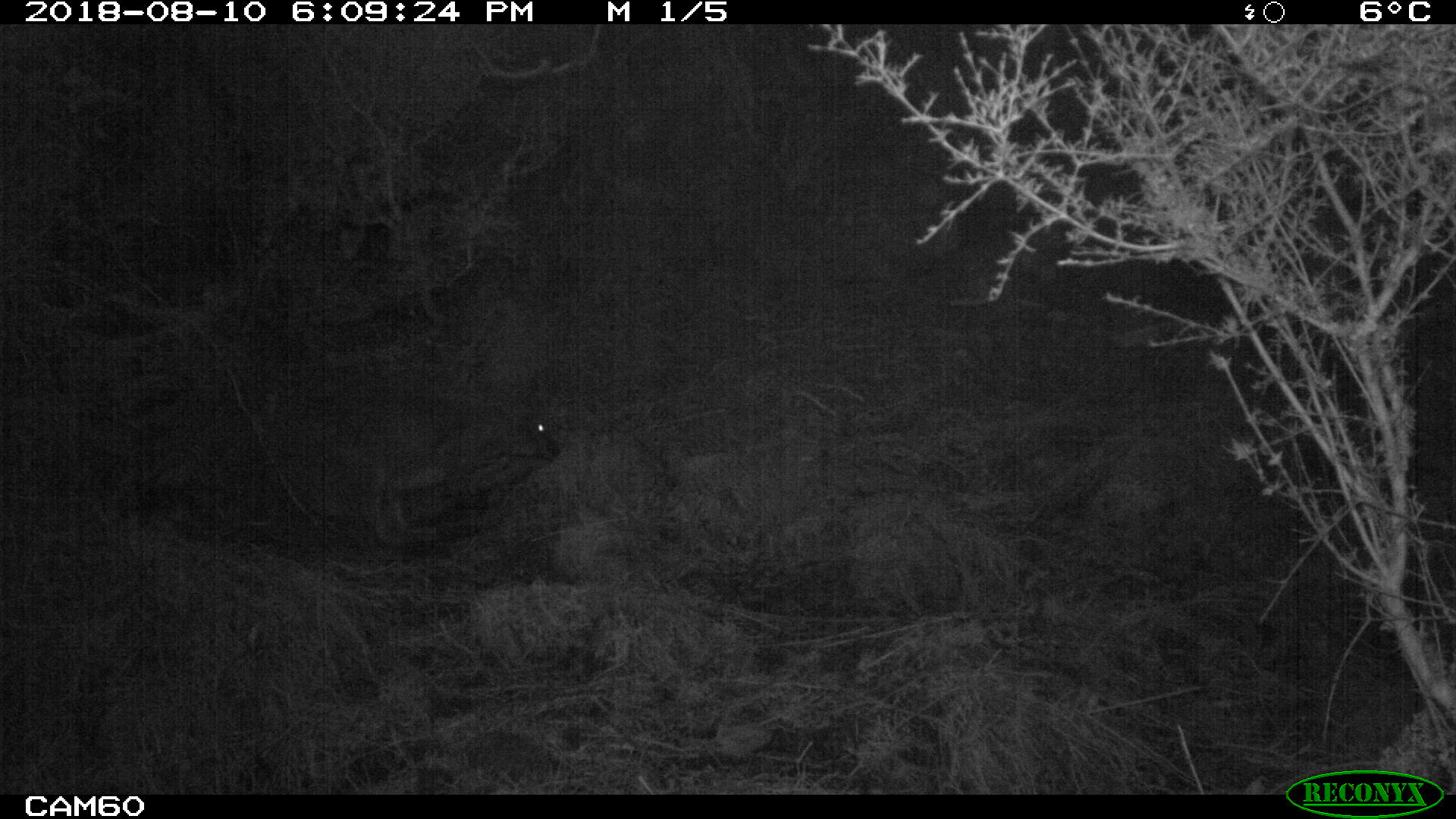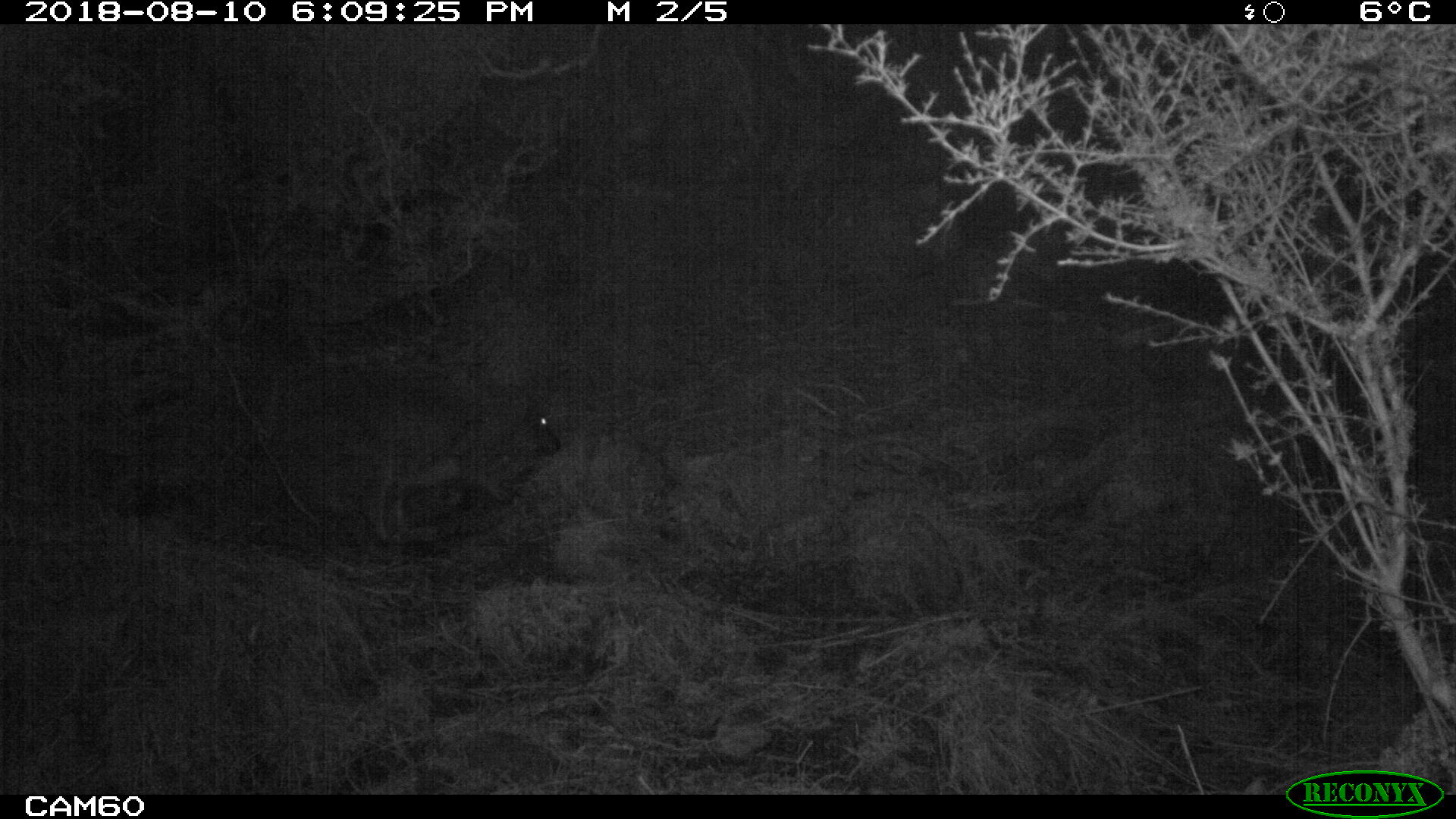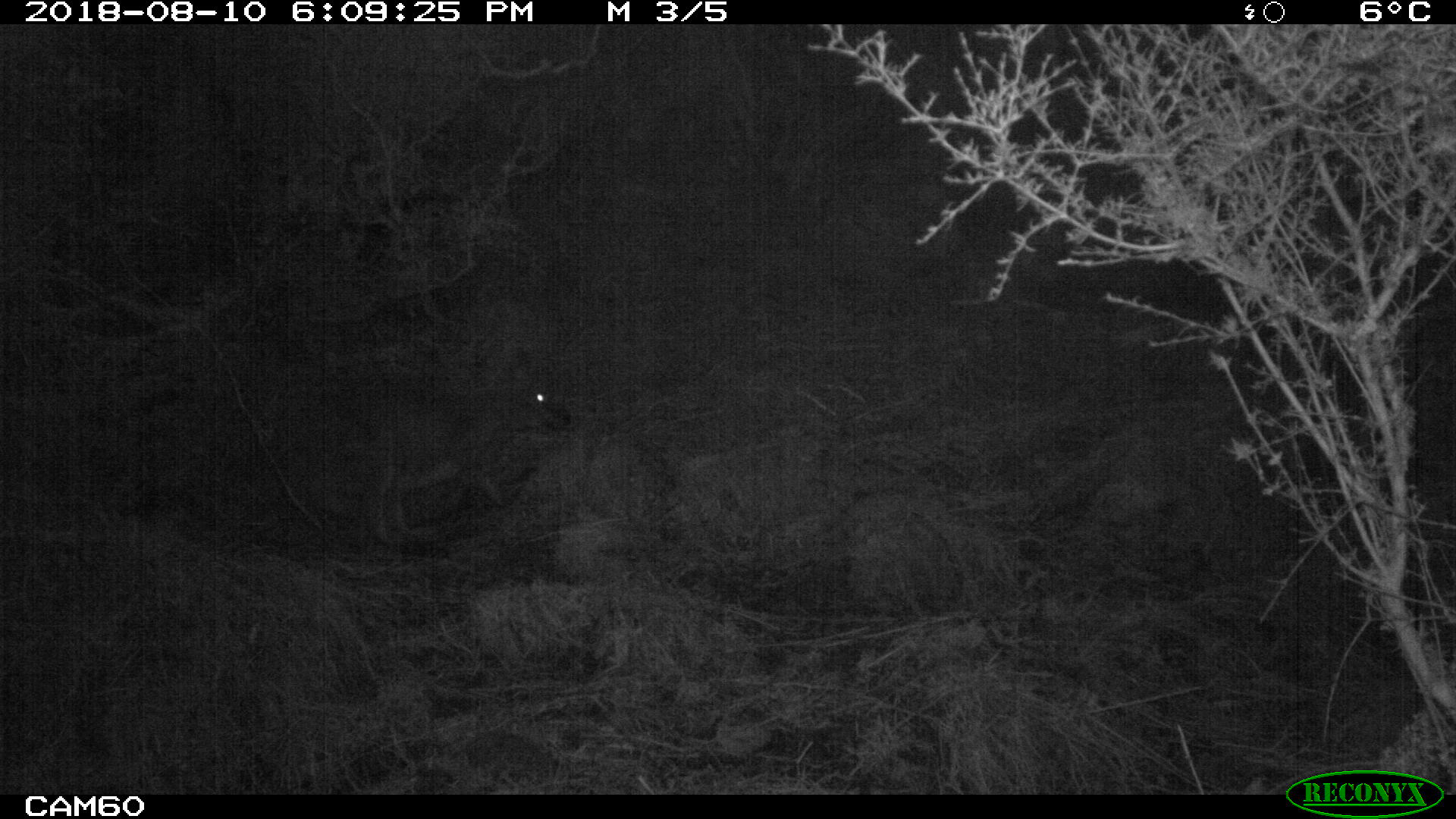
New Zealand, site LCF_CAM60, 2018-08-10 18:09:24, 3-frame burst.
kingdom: Animalia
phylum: Chordata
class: Mammalia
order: Diprotodontia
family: Macropodidae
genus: Notamacropus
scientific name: Notamacropus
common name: wallaby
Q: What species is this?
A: Wallaby (Notamacropus).